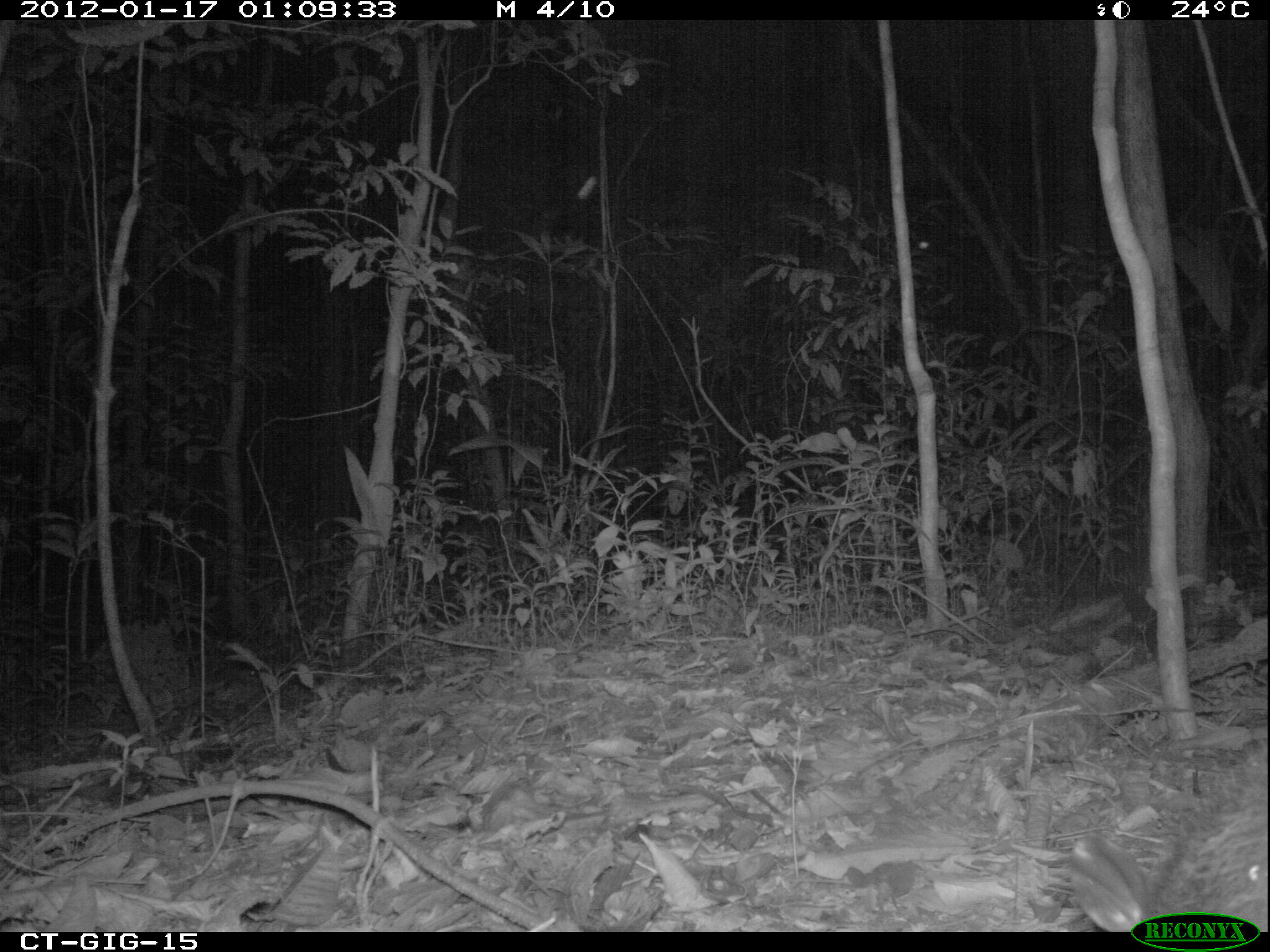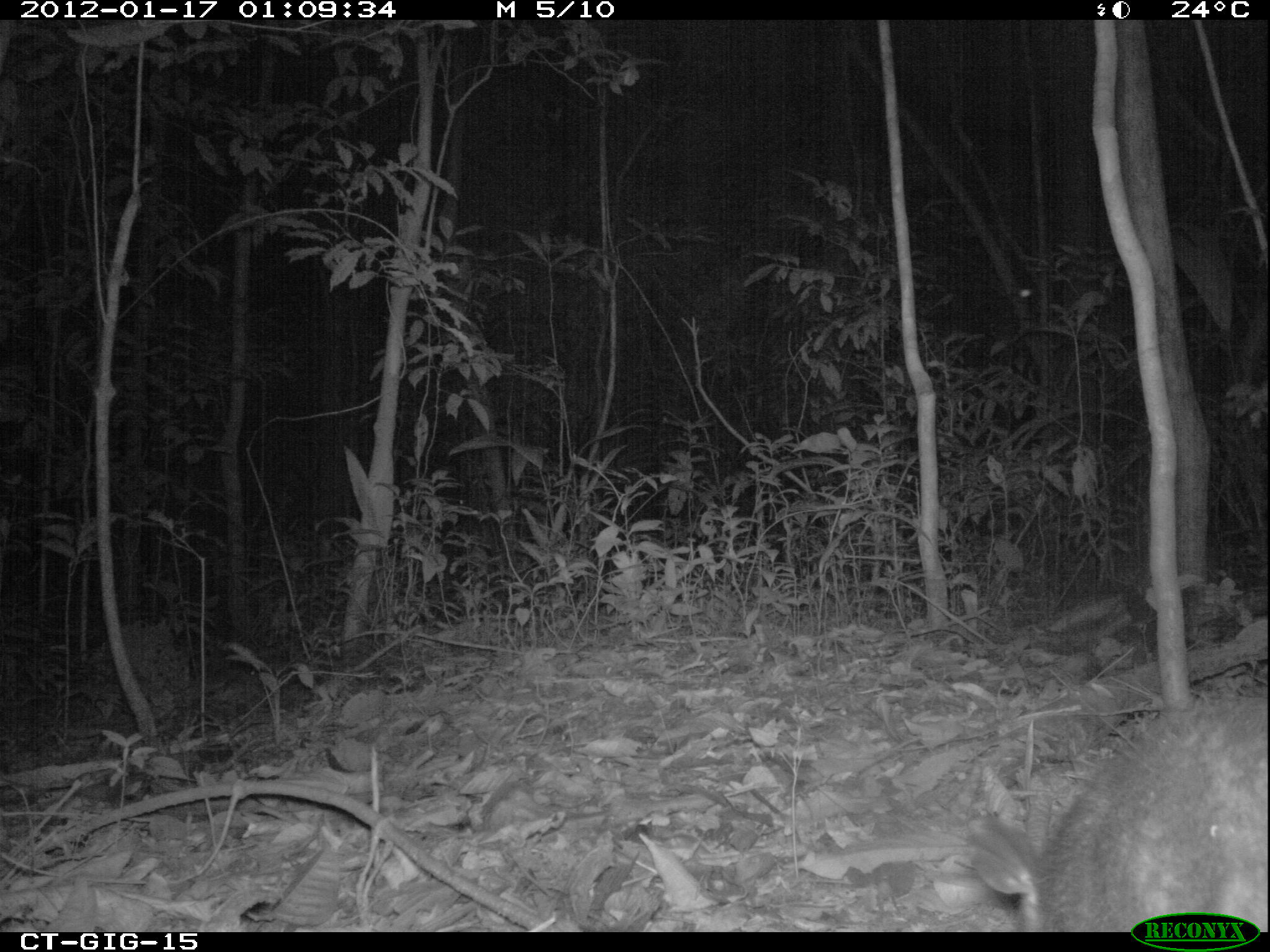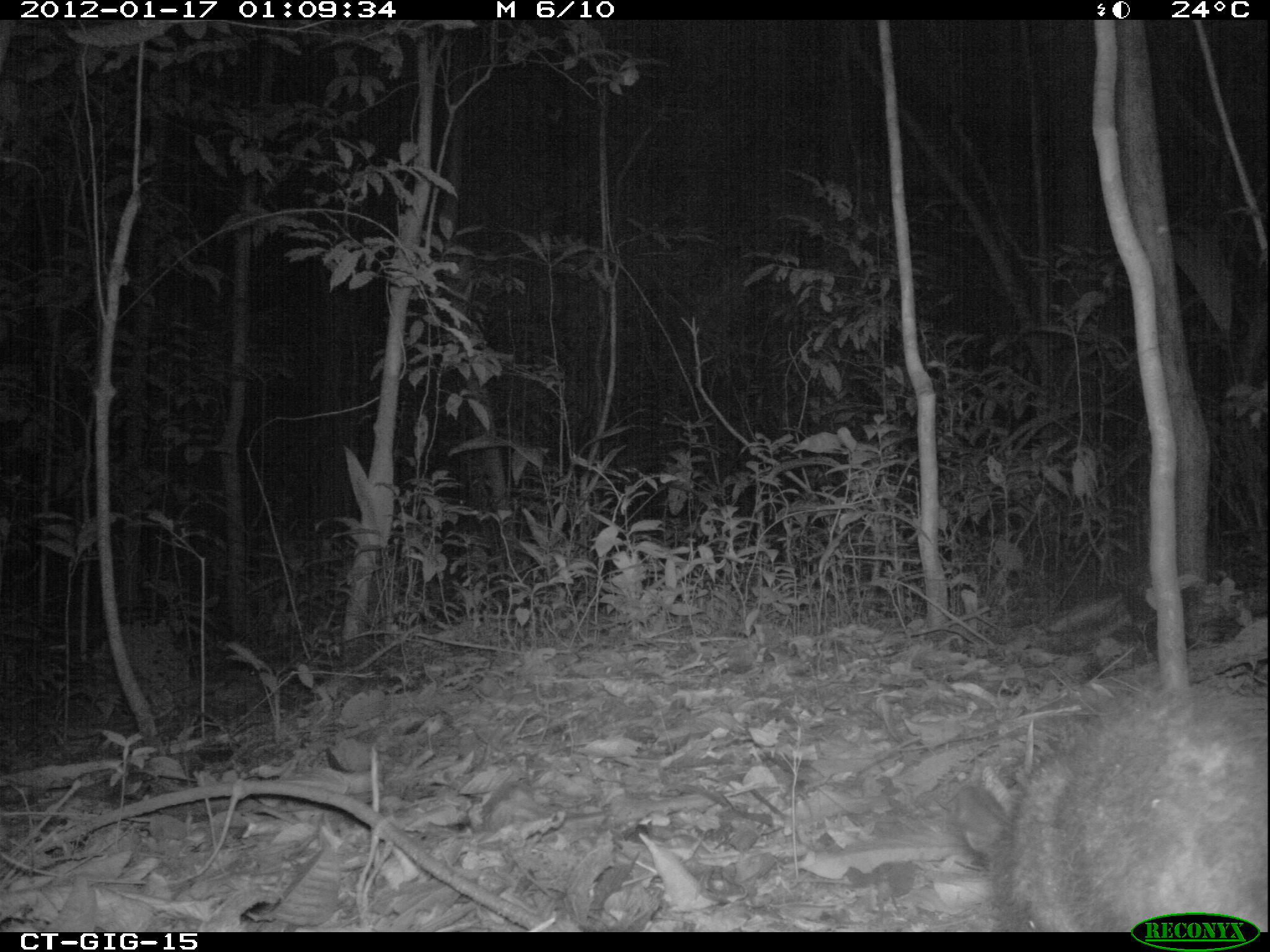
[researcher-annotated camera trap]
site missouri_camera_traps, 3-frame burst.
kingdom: Animalia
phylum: Chordata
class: Mammalia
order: Didelphimorphia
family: Didelphidae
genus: Didelphis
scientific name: Didelphis marsupialis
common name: common opossum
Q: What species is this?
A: Common opossum (Didelphis marsupialis).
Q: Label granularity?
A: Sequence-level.